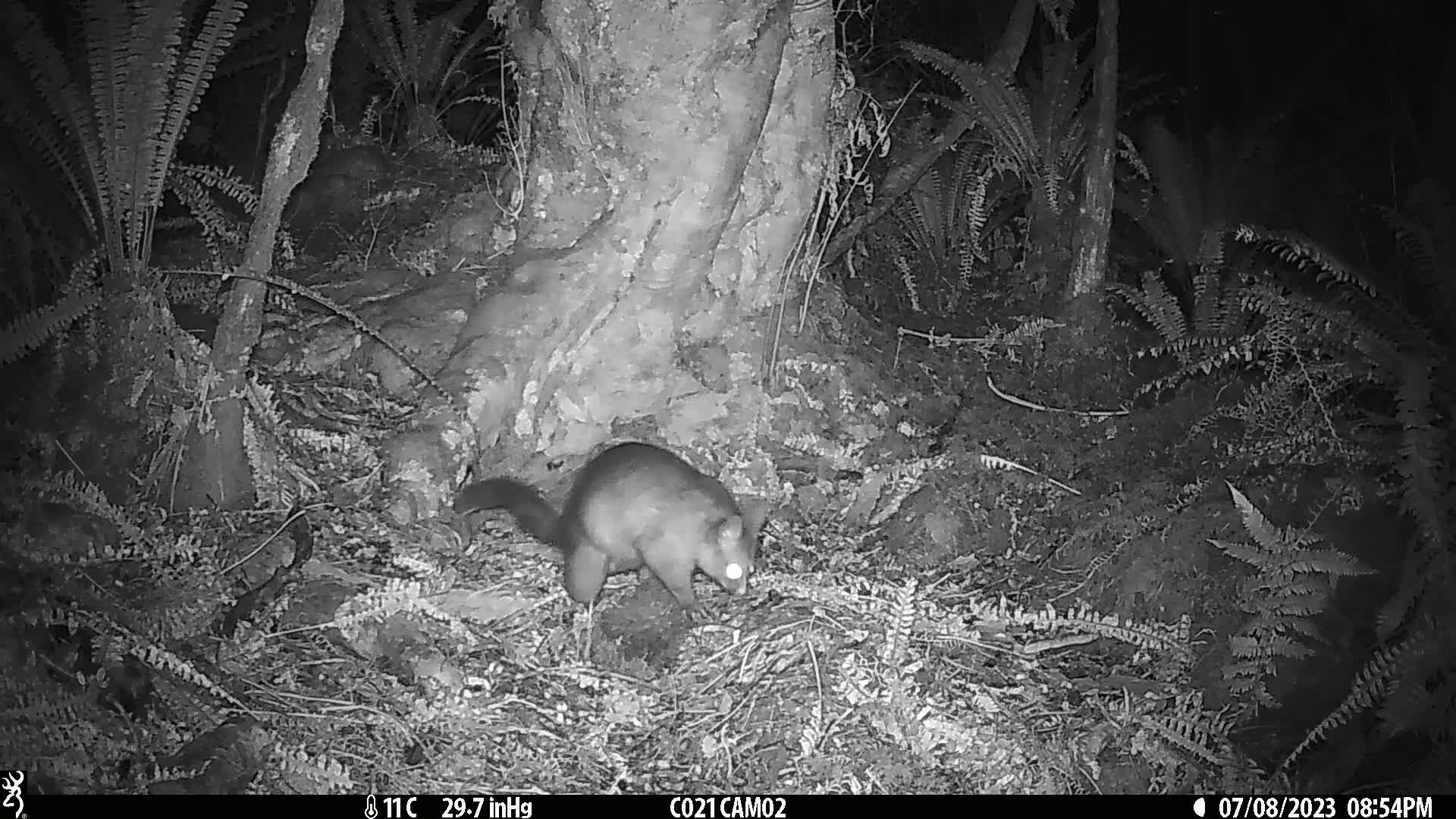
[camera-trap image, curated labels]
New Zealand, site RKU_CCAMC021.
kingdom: Animalia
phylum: Chordata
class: Mammalia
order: Diprotodontia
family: Phalangeridae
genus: Trichosurus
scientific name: Trichosurus vulpecula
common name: common brushtail possum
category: possum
Possum (common brushtail possum) (Trichosurus vulpecula).